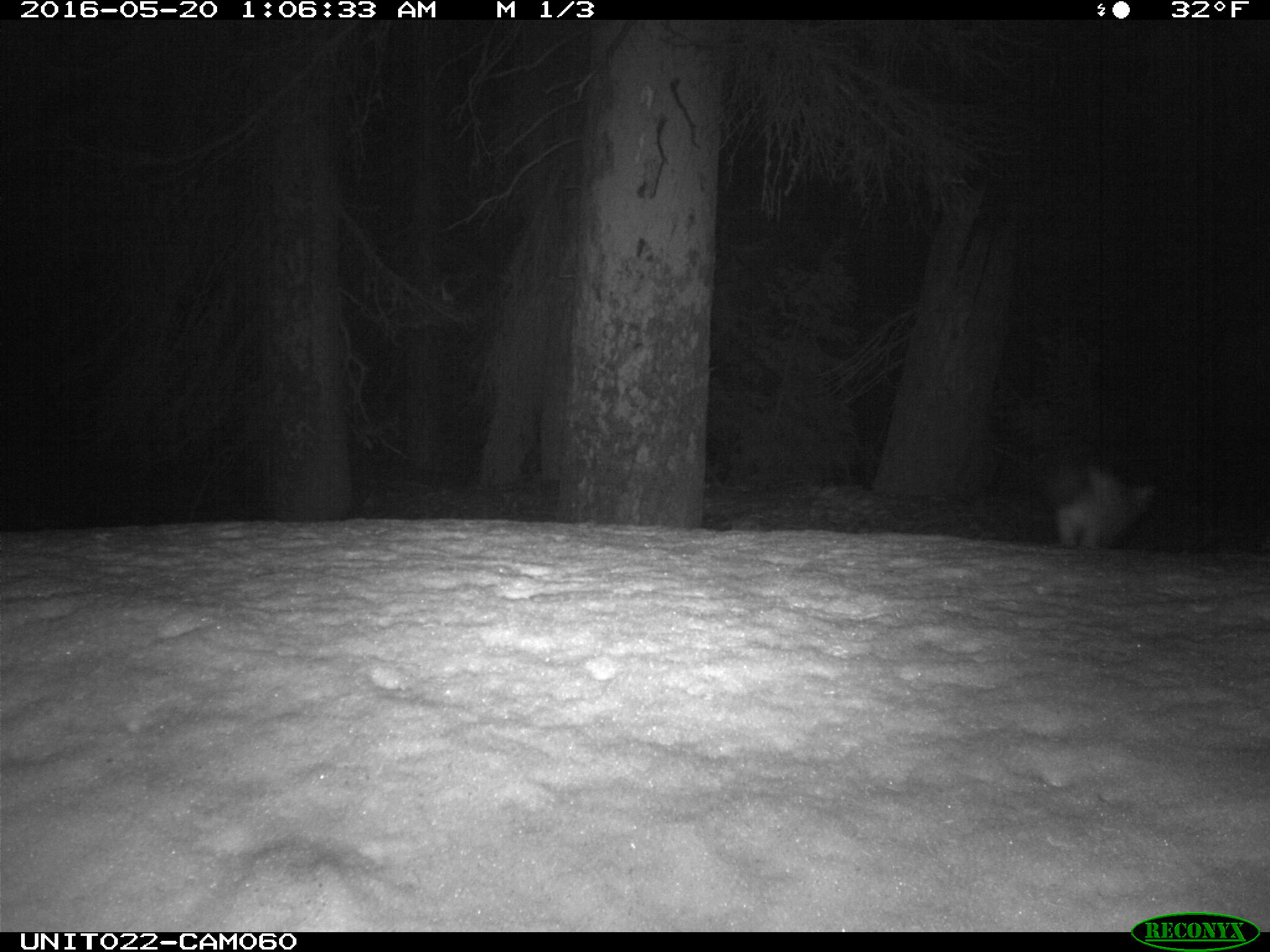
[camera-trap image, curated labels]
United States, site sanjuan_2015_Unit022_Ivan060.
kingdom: Animalia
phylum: Chordata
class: Mammalia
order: Lagomorpha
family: Leporidae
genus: Lepus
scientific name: Lepus americanus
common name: snowshoe hare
Lepus americanus (snowshoe hare).